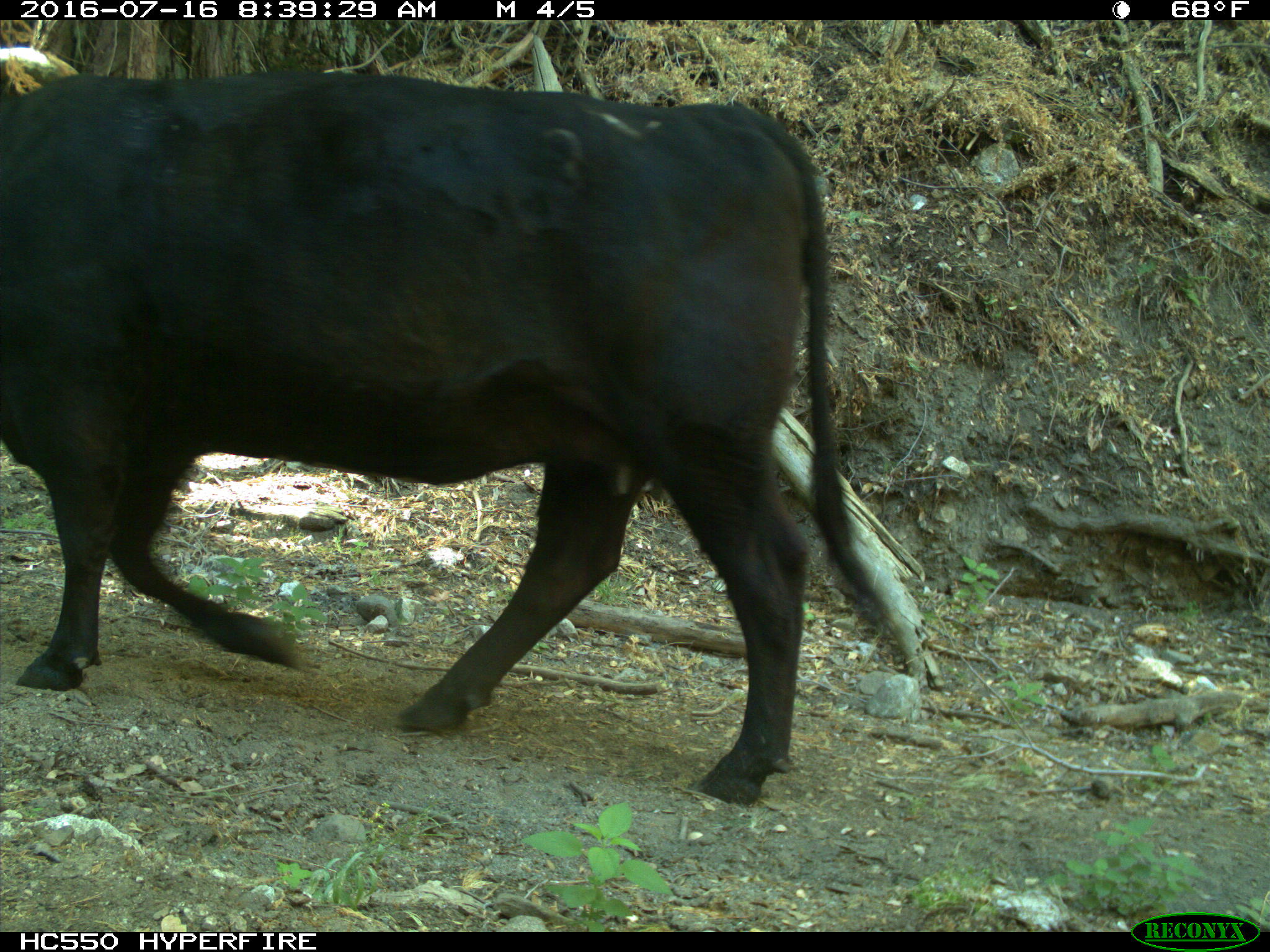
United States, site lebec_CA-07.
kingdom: Animalia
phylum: Chordata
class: Mammalia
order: Artiodactyla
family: Bovidae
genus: Bos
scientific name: Bos taurus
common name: domestic cow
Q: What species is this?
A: Bos taurus (domestic cow).